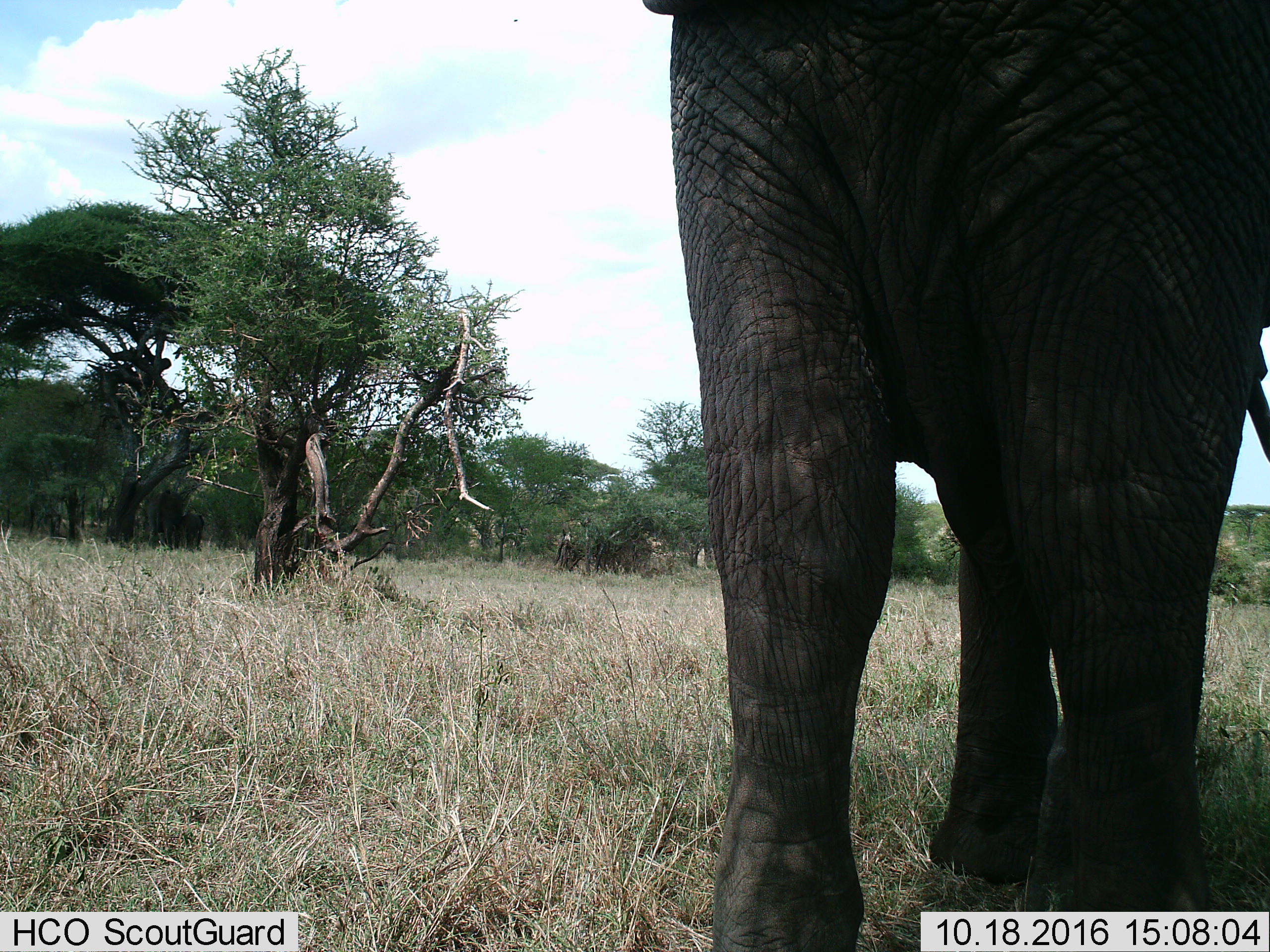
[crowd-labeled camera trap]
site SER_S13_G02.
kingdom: Animalia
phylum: Chordata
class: Mammalia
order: Proboscidea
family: Elephantidae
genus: Loxodonta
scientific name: Loxodonta africana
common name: african bush elephant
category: elephant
Elephant (african bush elephant) (Loxodonta africana), count 1. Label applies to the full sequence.